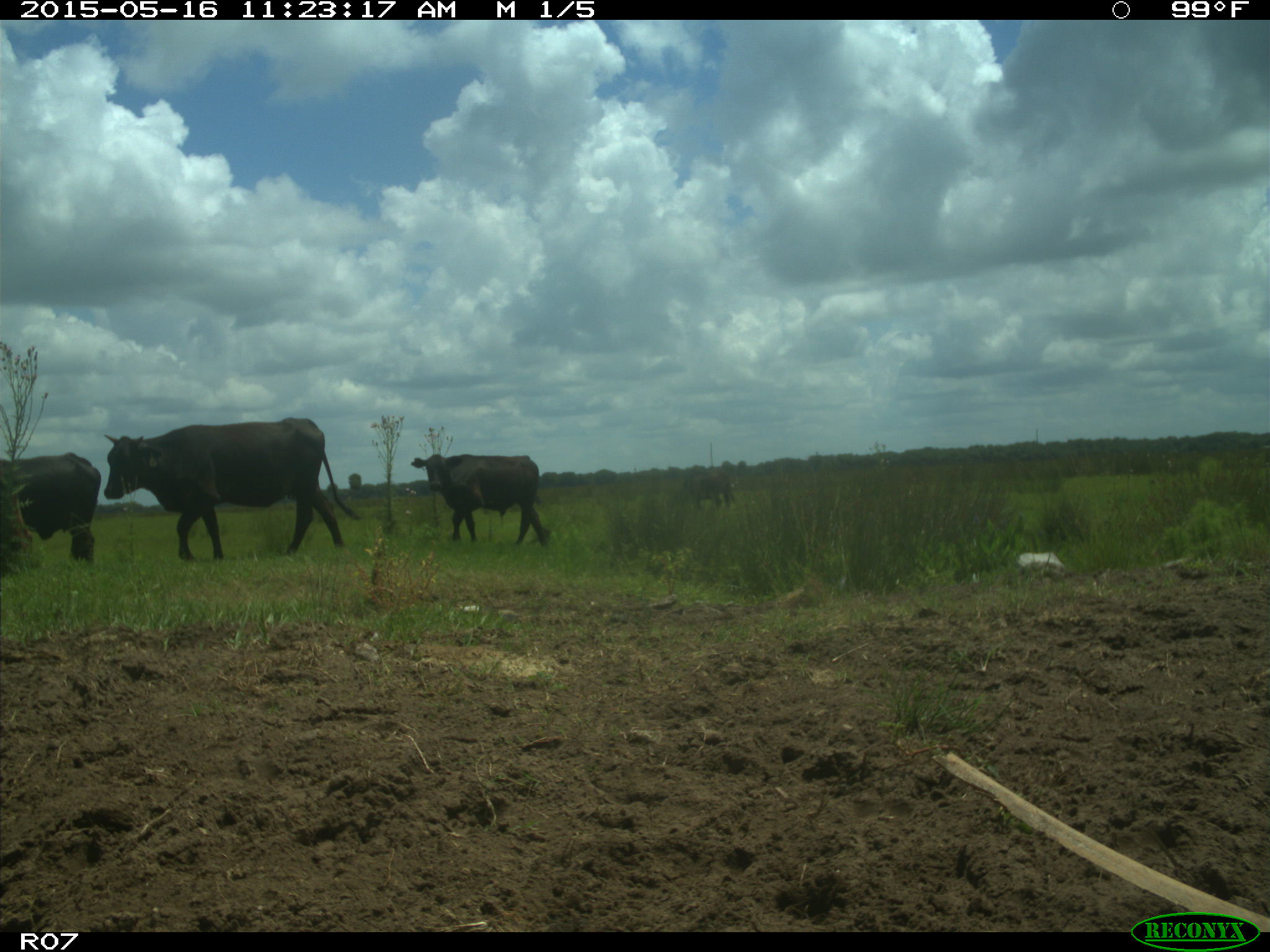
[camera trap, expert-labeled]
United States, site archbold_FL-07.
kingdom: Animalia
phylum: Chordata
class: Mammalia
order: Artiodactyla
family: Bovidae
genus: Bos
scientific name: Bos taurus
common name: domestic cow